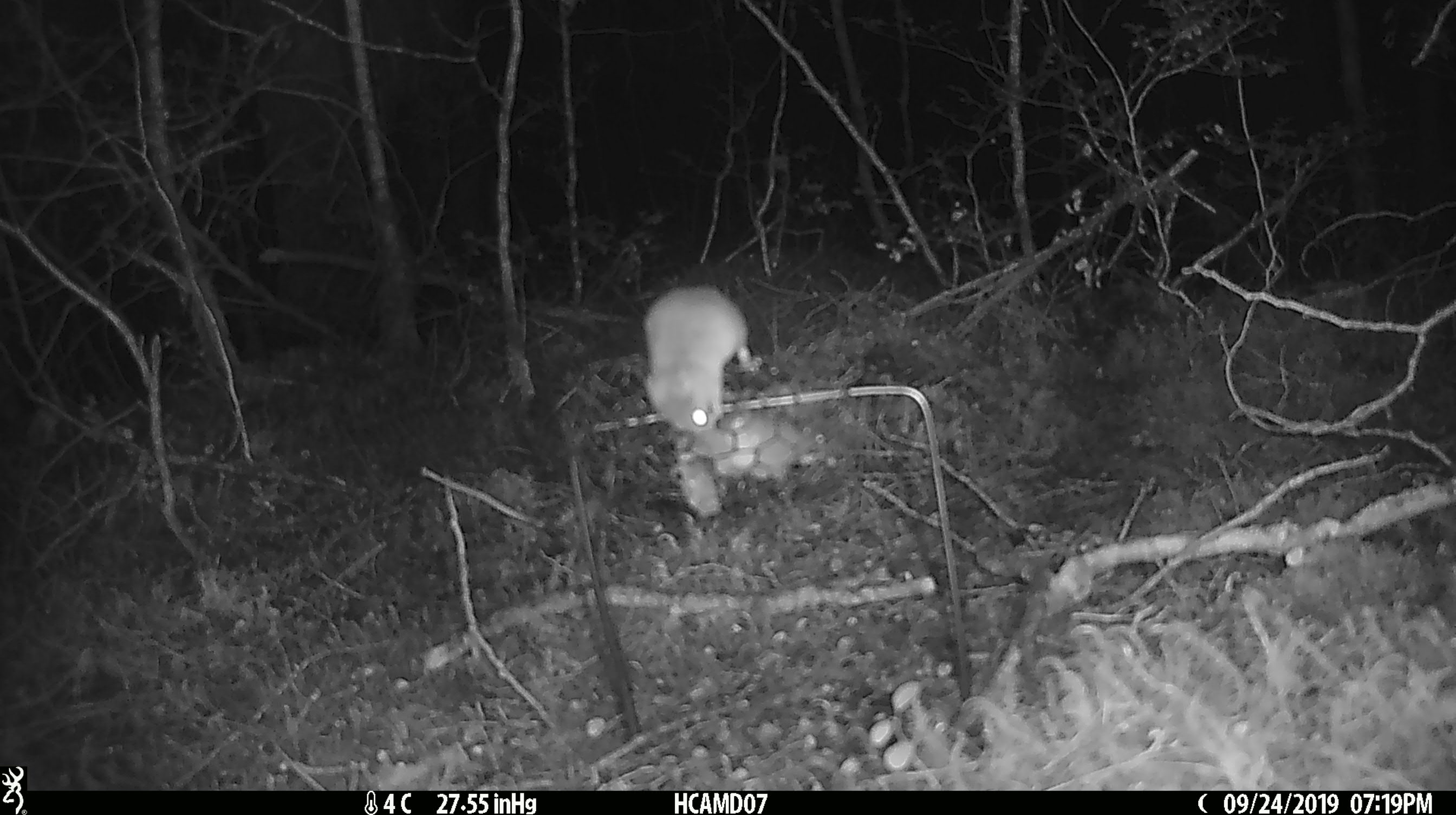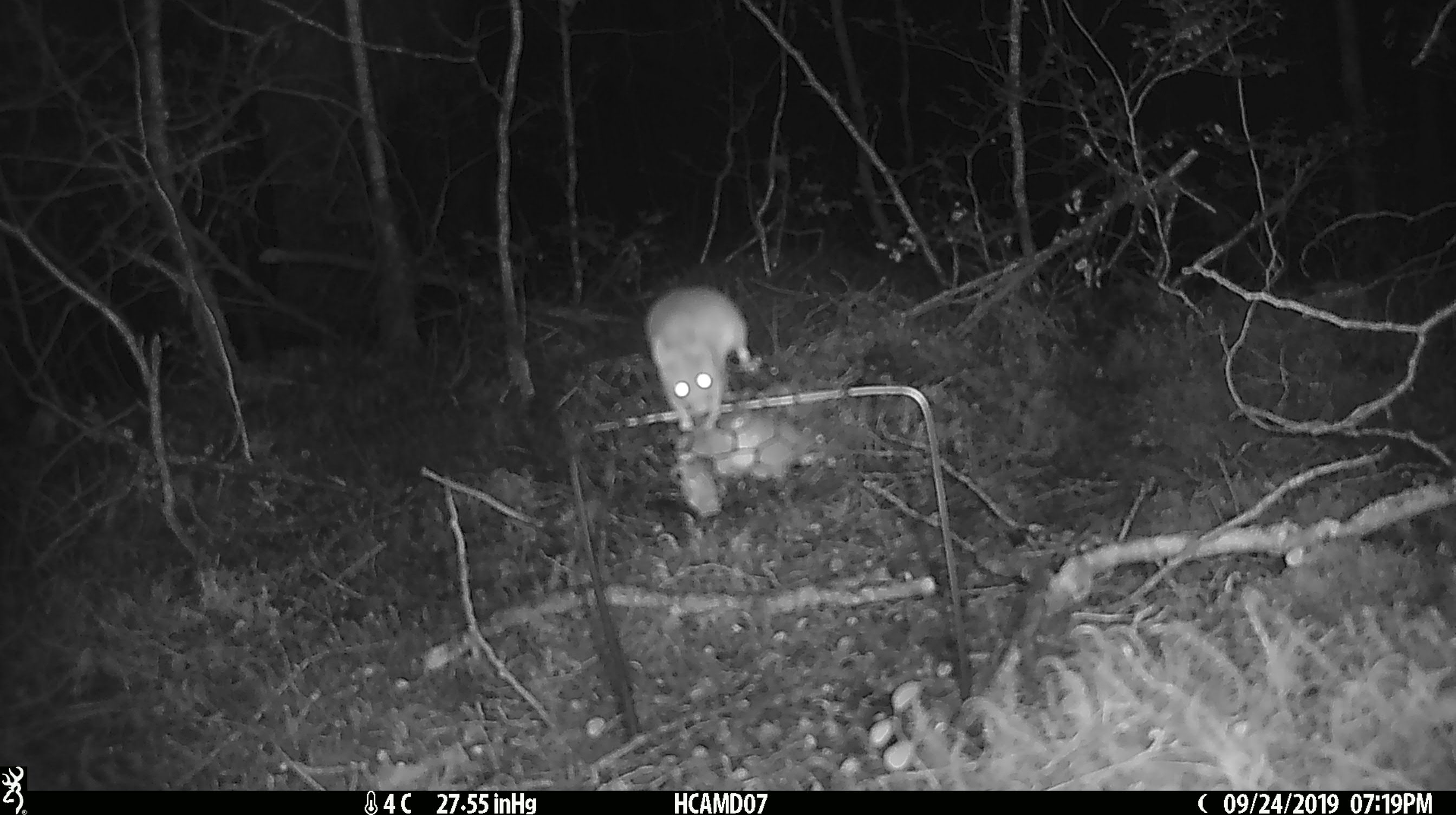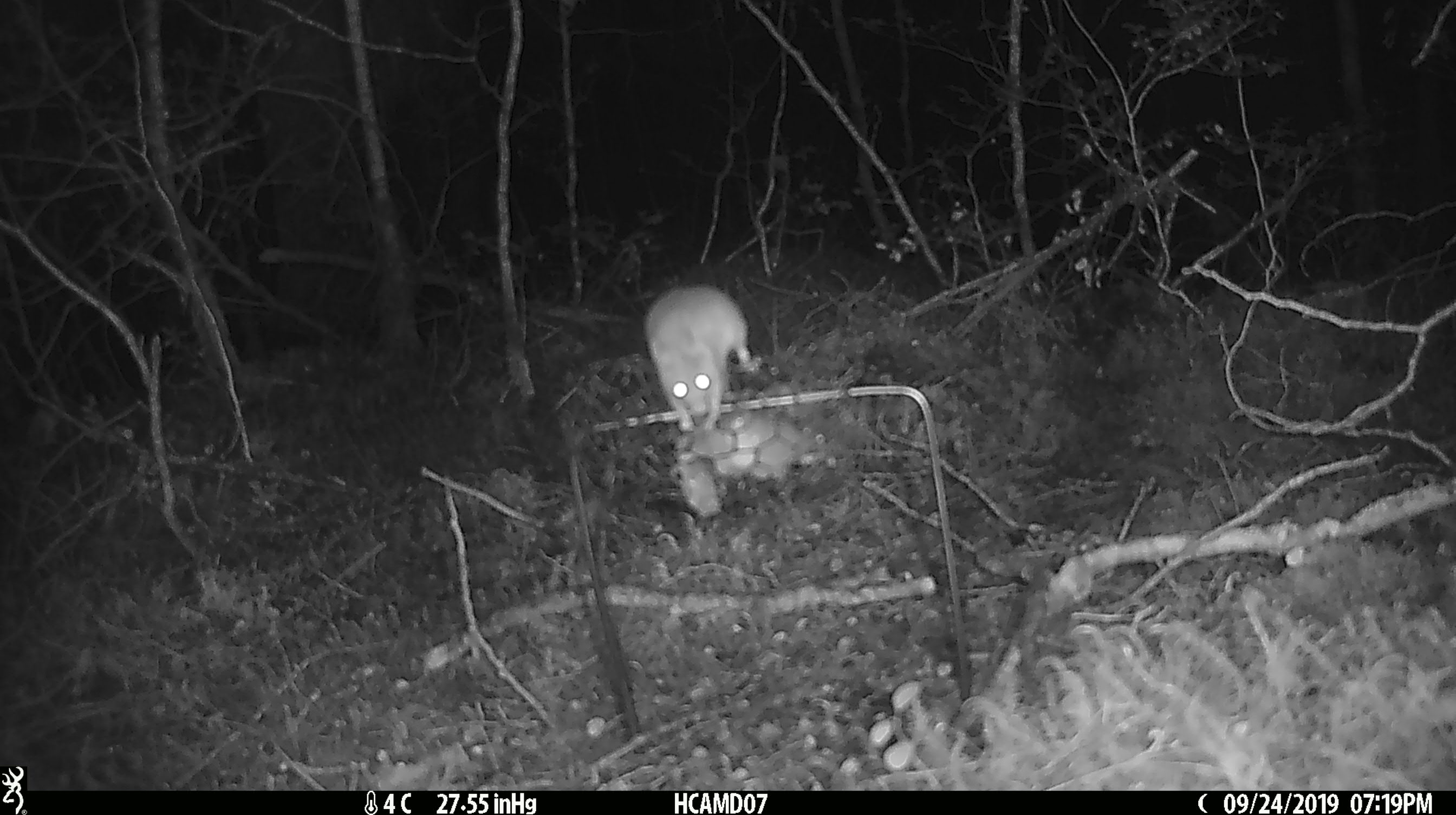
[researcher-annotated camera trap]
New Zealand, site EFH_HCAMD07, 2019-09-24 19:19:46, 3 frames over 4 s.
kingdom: Animalia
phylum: Chordata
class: Mammalia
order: Rodentia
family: Muridae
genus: Mus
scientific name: Mus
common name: mouse